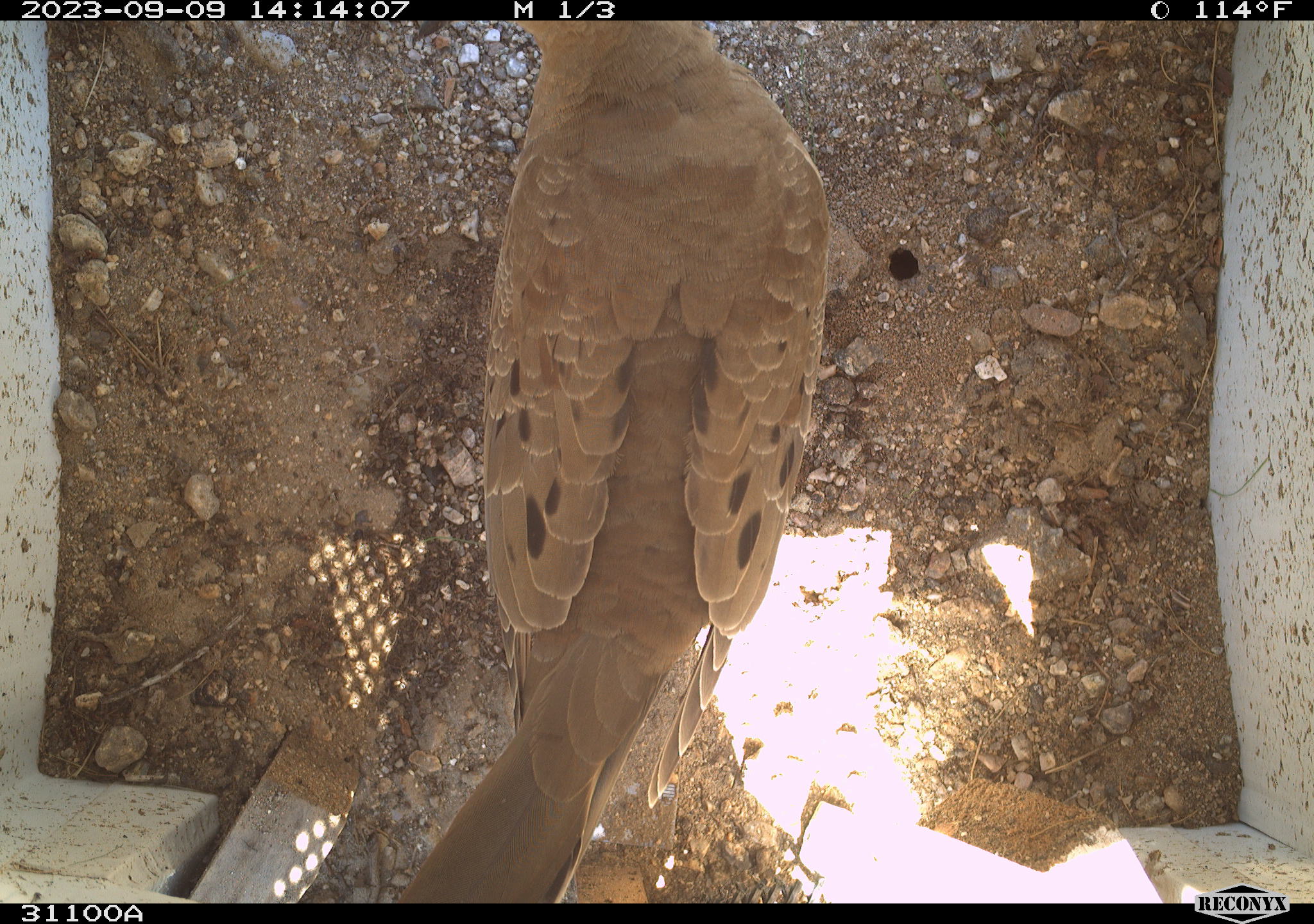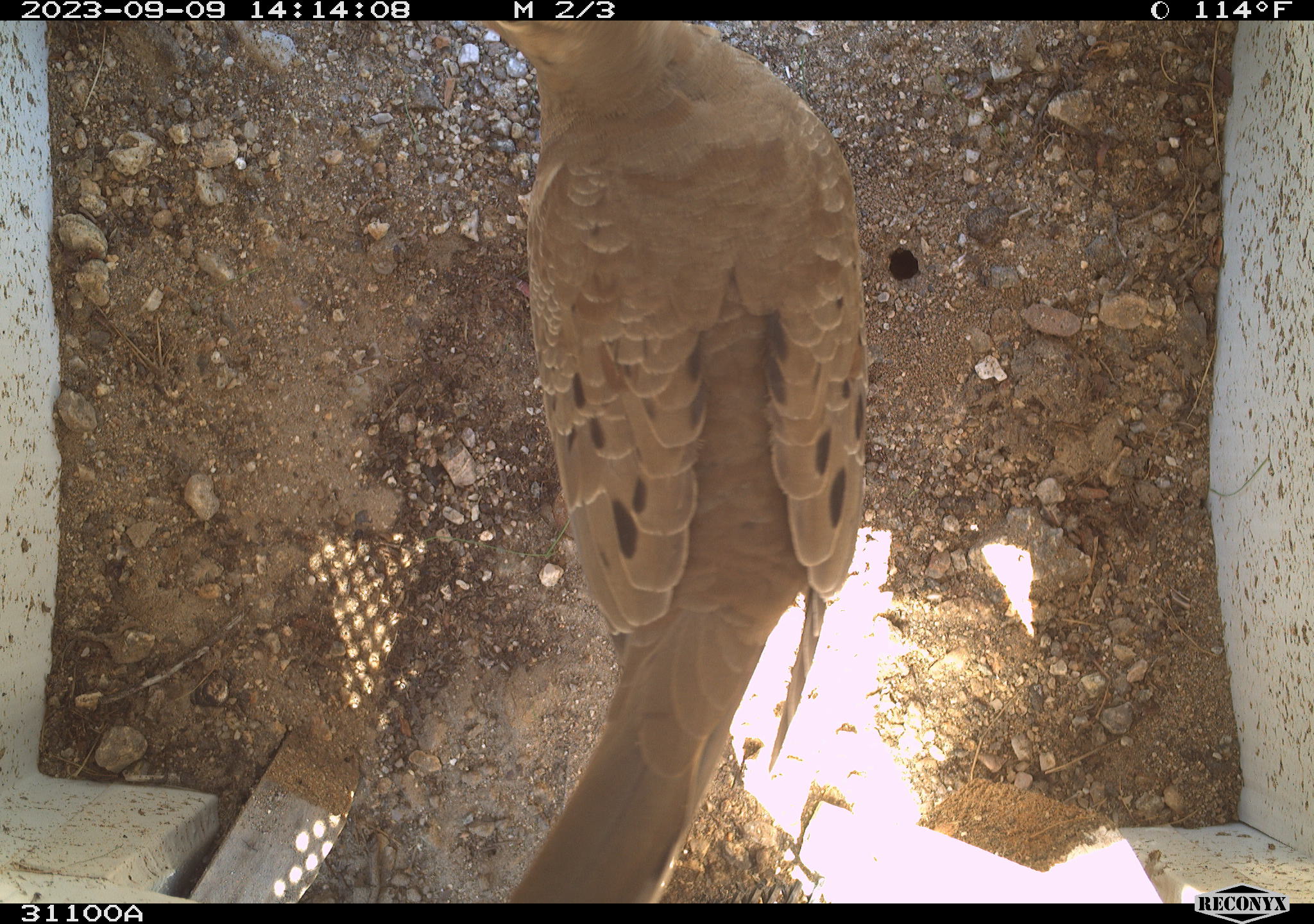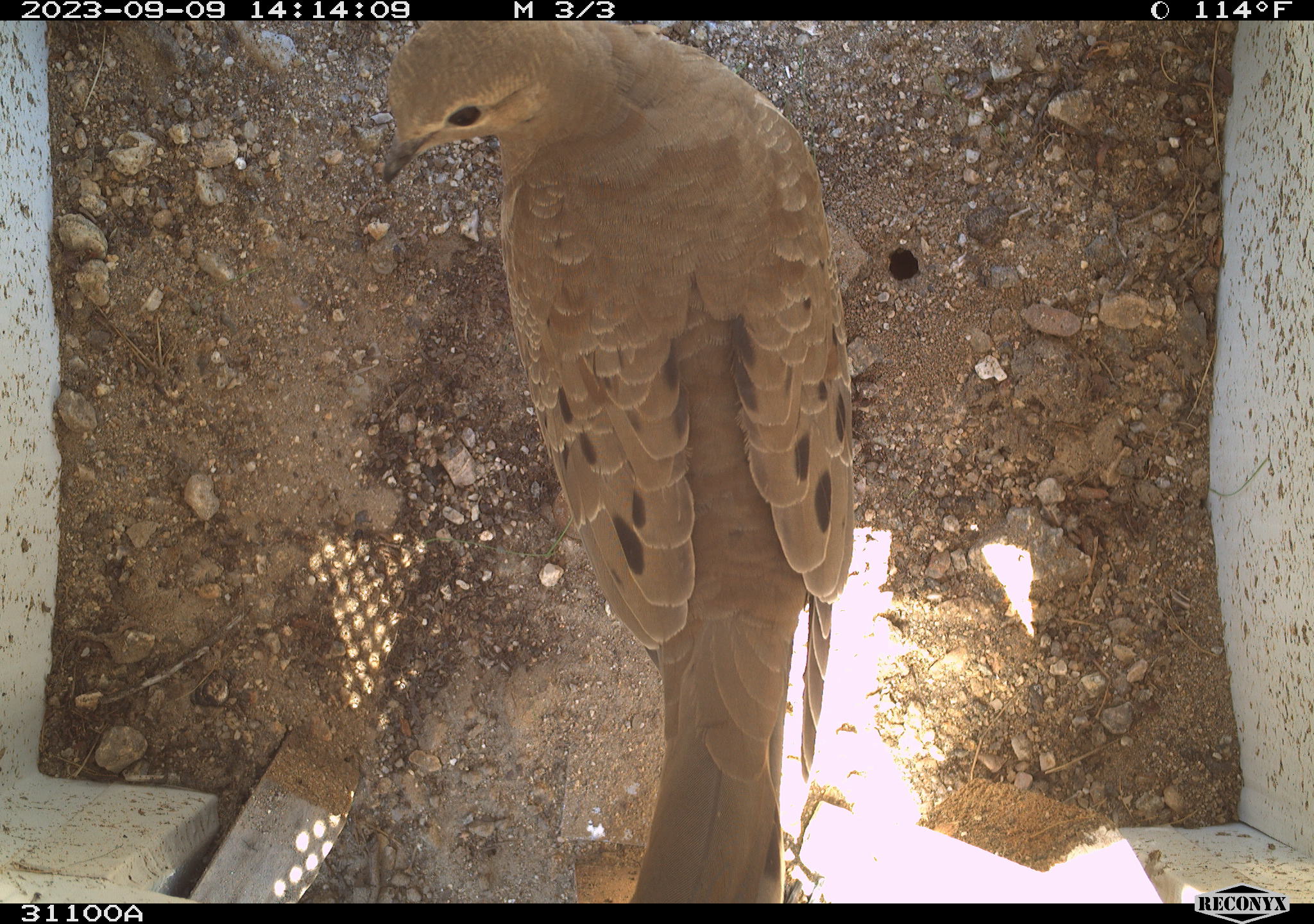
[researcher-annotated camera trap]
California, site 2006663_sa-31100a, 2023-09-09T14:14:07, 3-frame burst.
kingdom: Animalia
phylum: Chordata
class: Aves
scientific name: Aves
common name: bird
Bird (Aves).